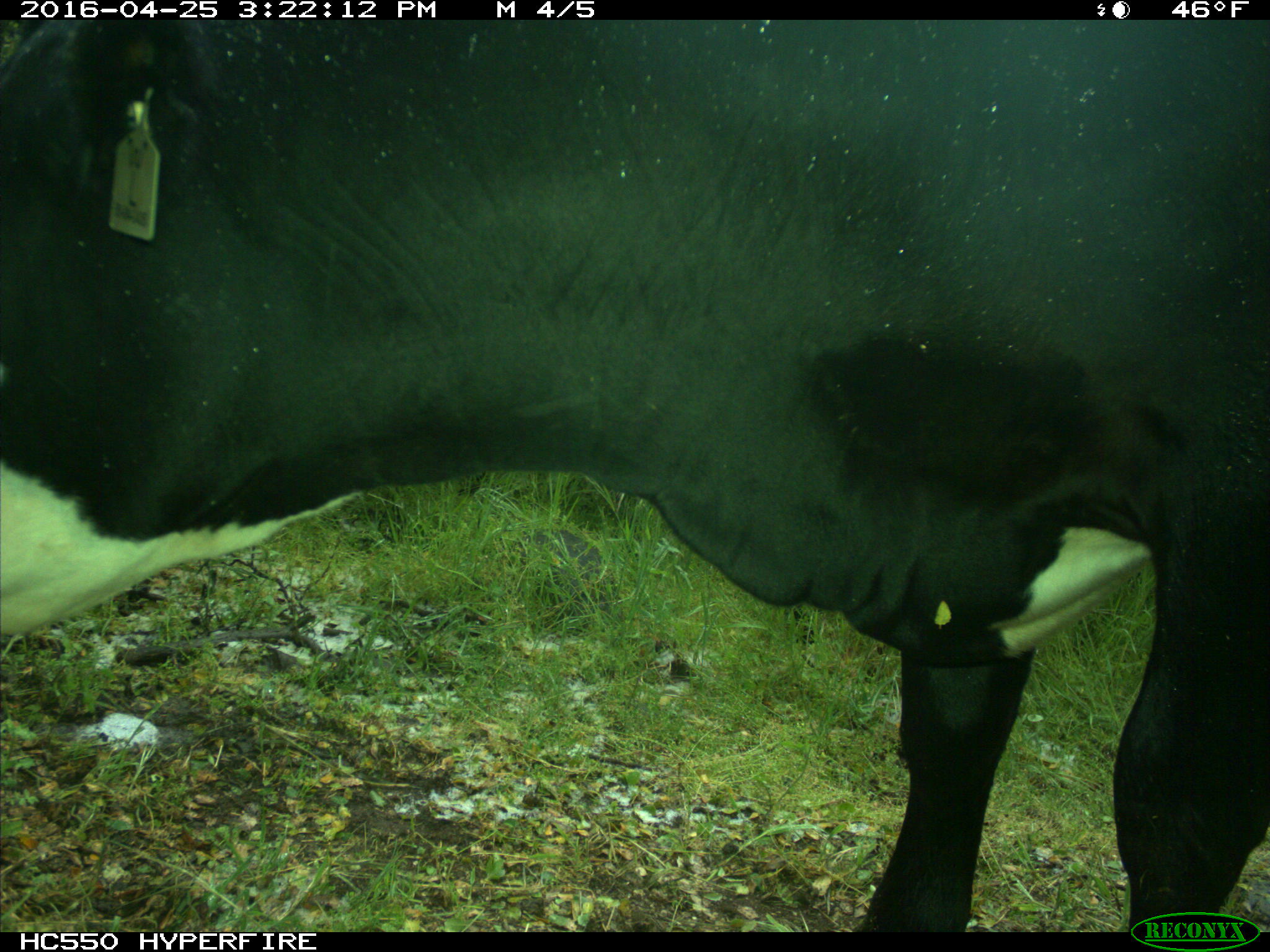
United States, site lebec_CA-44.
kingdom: Animalia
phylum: Chordata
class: Mammalia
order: Artiodactyla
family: Bovidae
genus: Bos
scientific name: Bos taurus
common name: domestic cow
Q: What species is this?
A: Bos taurus (domestic cow).